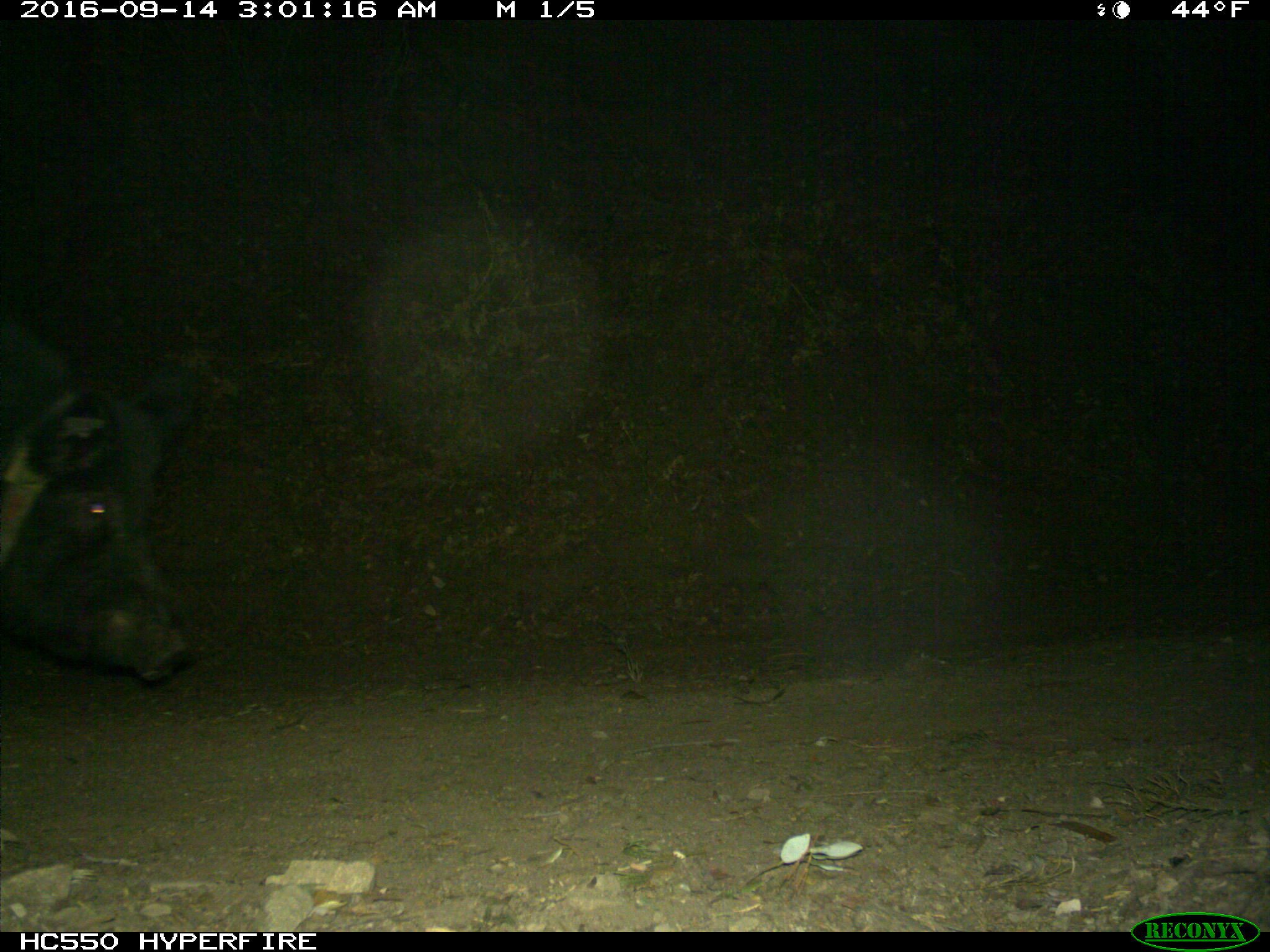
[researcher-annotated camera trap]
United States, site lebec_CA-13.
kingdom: Animalia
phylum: Chordata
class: Mammalia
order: Artiodactyla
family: Suidae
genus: Sus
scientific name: Sus scrofa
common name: wild boar